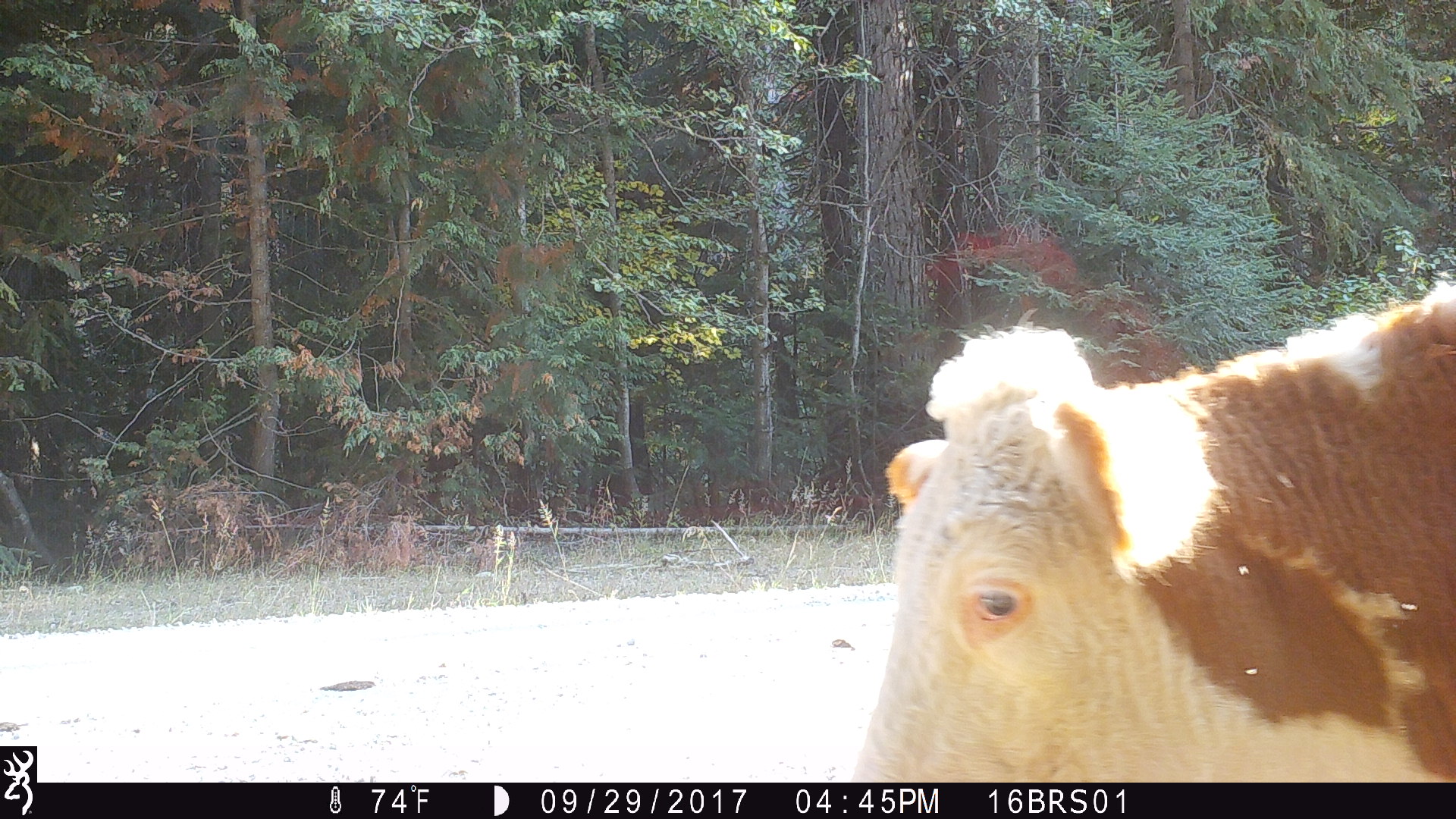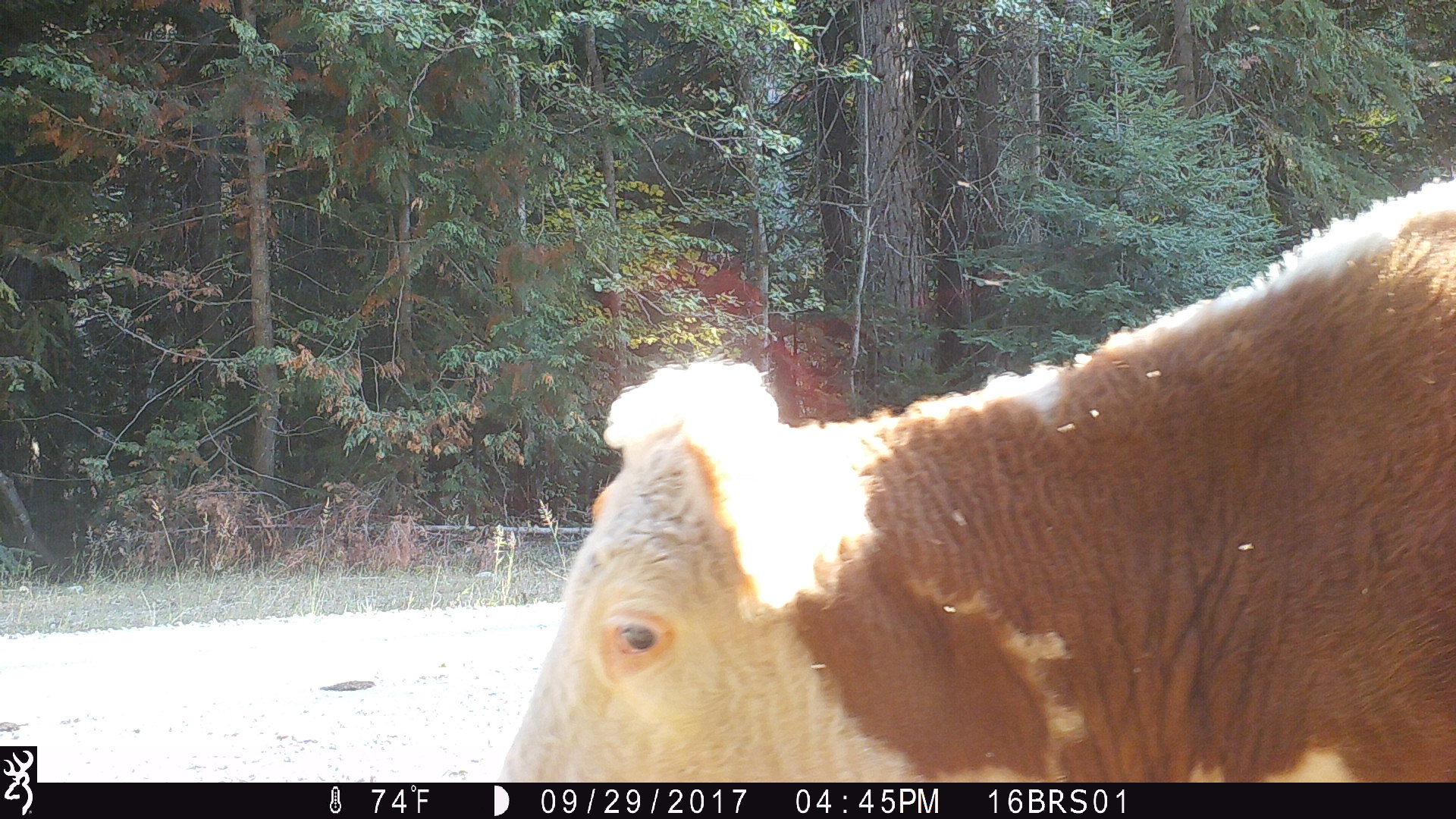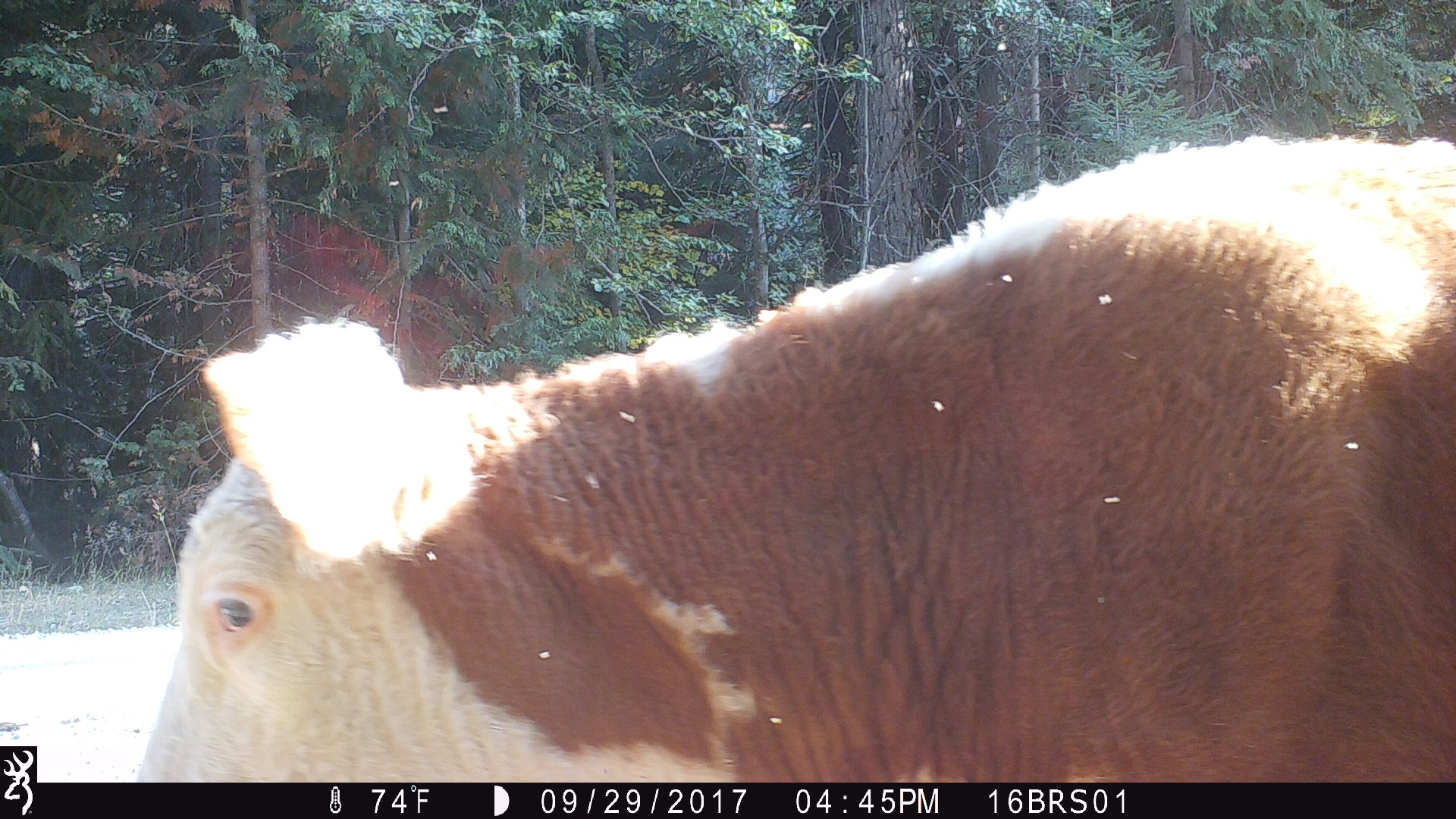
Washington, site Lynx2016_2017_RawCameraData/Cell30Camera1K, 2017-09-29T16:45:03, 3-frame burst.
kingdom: Animalia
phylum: Chordata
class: Mammalia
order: Artiodactyla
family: Bovidae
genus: Bos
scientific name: Bos taurus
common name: domestic cattle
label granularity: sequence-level